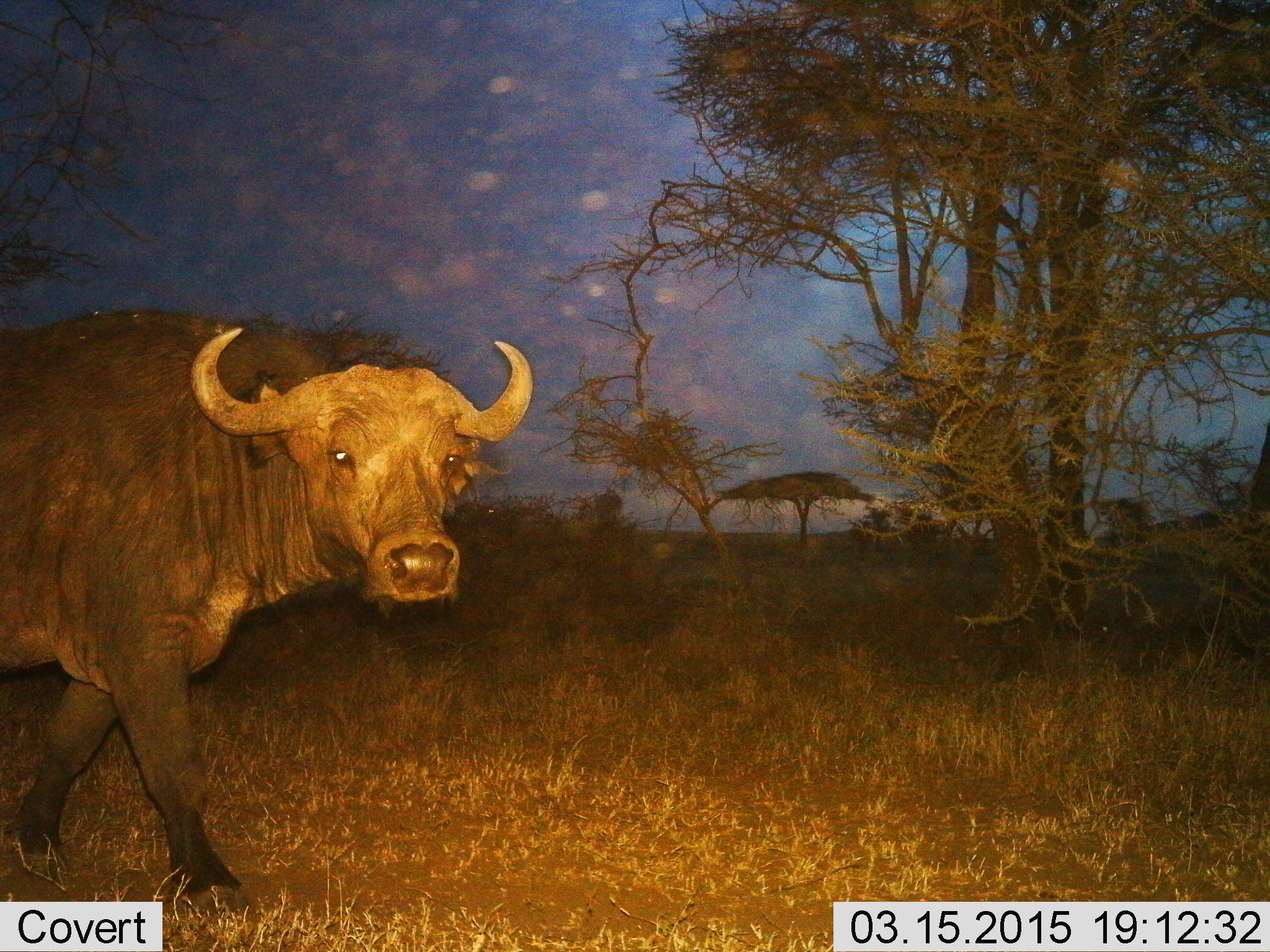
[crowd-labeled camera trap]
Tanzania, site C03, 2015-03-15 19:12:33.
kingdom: Animalia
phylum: Chordata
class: Mammalia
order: Artiodactyla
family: Bovidae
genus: Syncerus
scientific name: Syncerus caffer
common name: cape buffalo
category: buffalo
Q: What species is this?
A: Buffalo (cape buffalo) (Syncerus caffer).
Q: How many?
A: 1.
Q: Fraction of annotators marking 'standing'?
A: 10%.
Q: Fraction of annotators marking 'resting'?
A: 0%.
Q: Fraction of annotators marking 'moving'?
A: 90%.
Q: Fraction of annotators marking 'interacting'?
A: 0%.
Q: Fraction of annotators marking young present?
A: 0%.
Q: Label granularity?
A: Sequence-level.